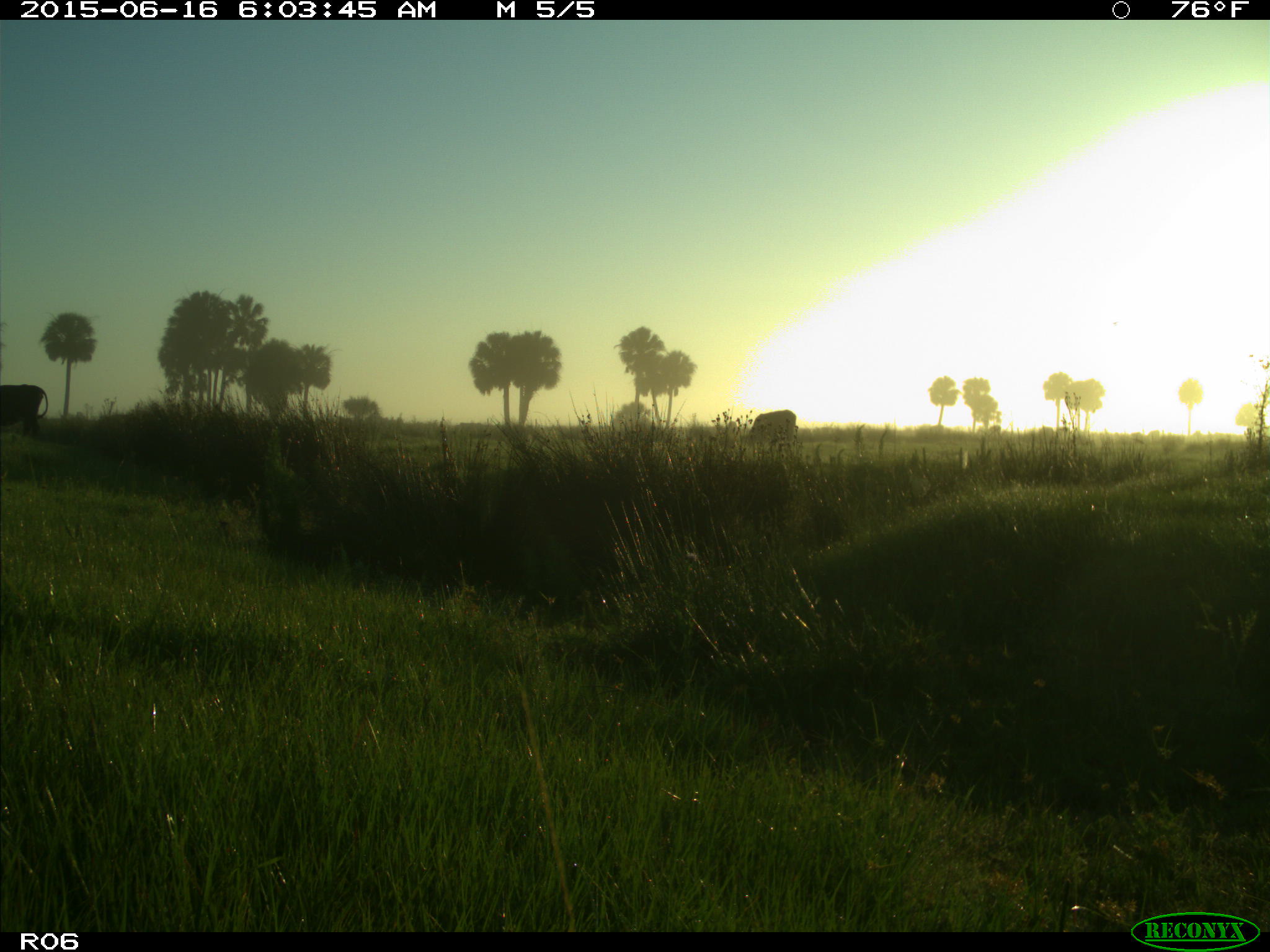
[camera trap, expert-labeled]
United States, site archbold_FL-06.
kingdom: Animalia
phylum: Chordata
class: Mammalia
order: Artiodactyla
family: Bovidae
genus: Bos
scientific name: Bos taurus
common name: domestic cow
Bos taurus (domestic cow).